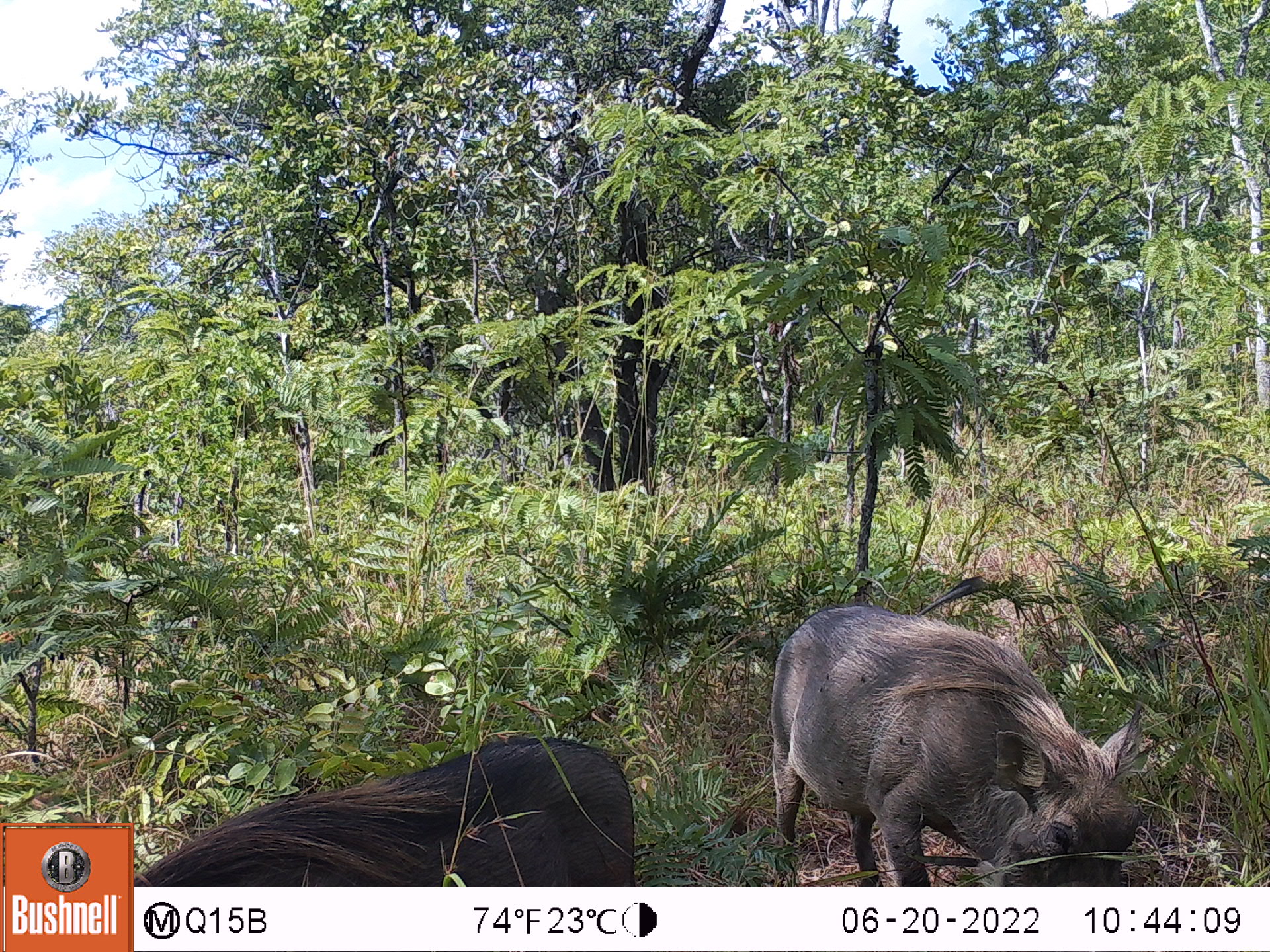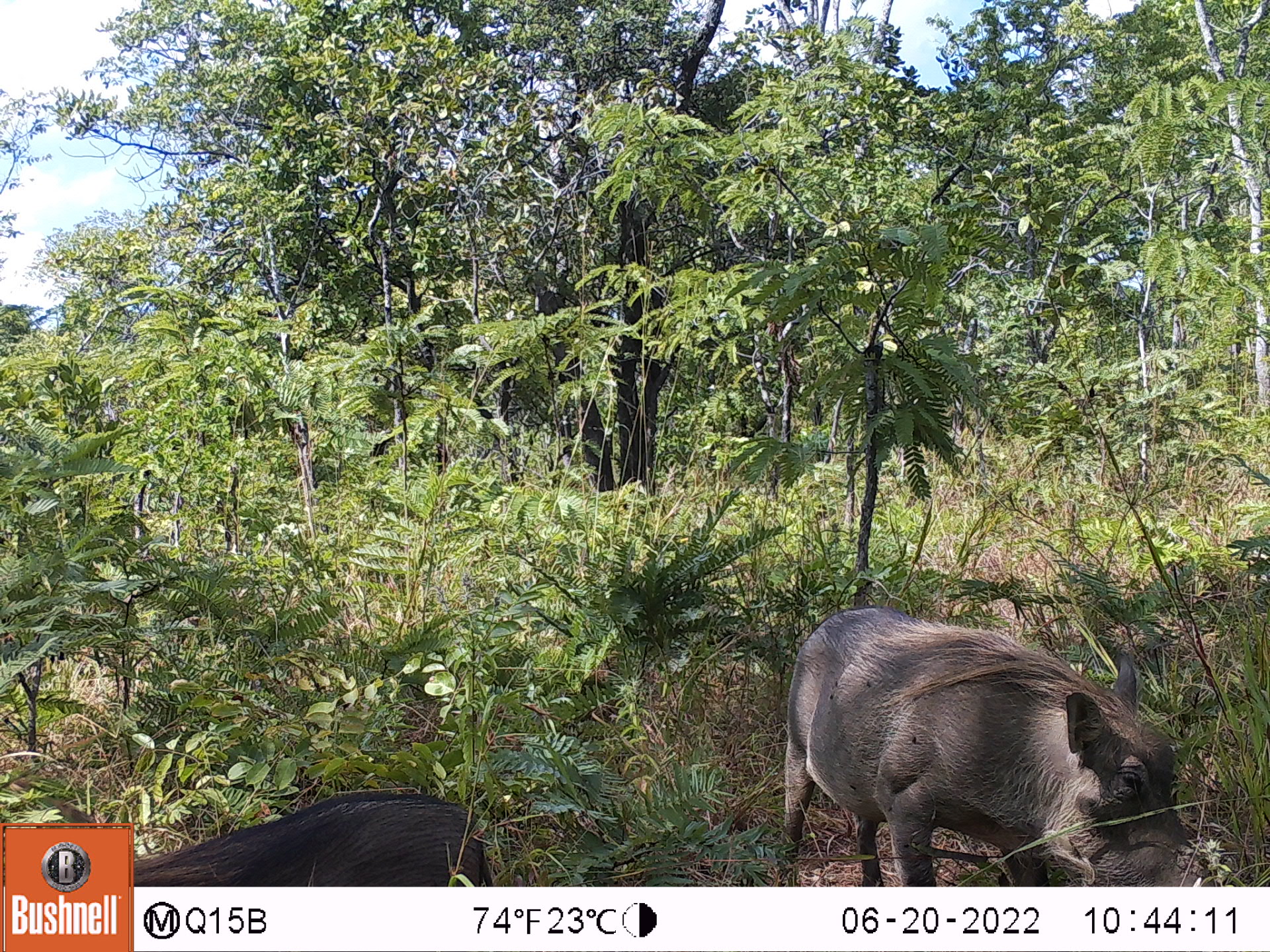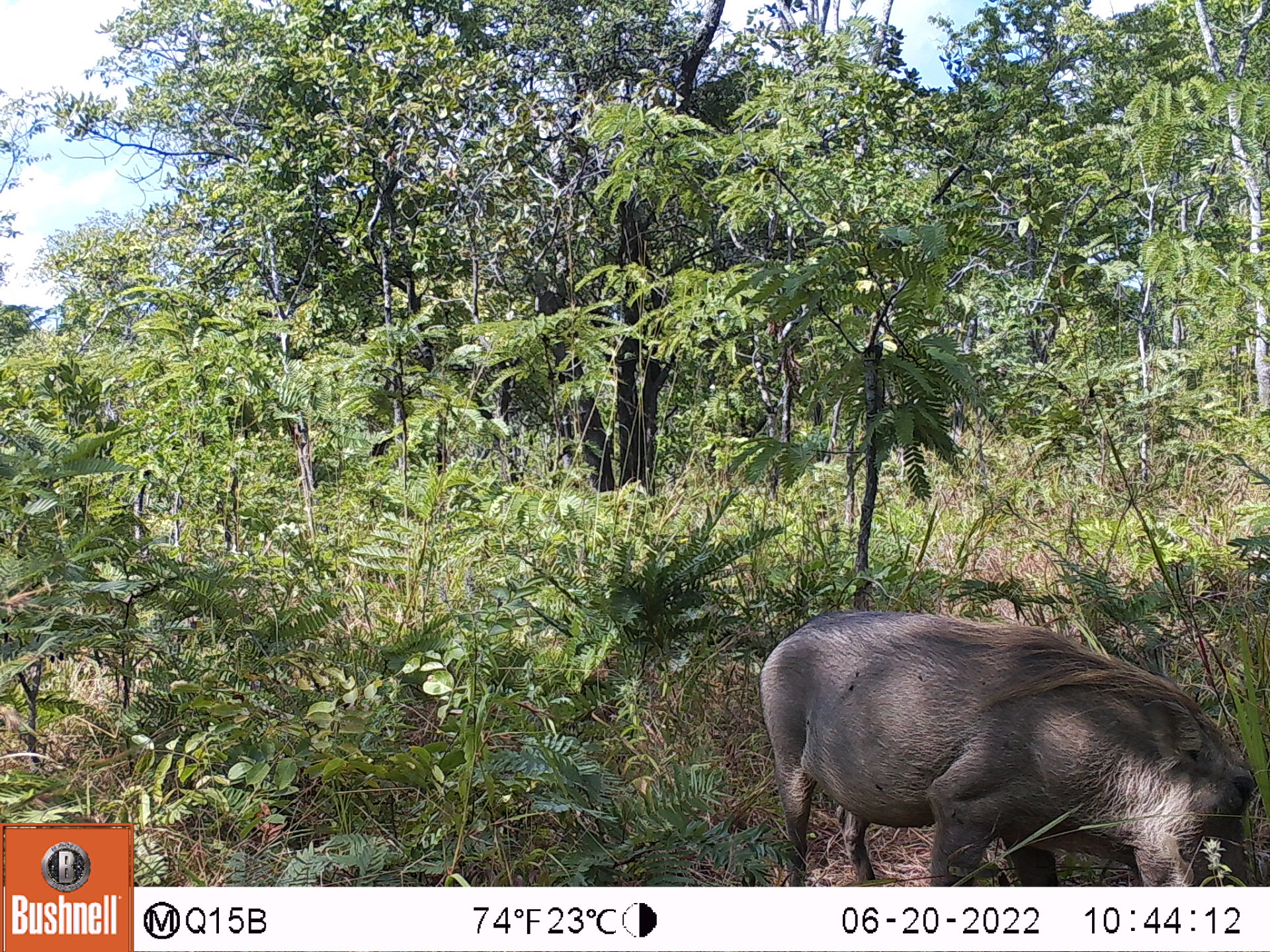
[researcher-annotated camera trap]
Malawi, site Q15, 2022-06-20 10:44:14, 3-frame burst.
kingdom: Animalia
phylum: Chordata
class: Mammalia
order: Artiodactyla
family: Suidae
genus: Phacochoerus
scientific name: Phacochoerus africanus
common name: common warthog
Common warthog (Phacochoerus africanus), count 2.